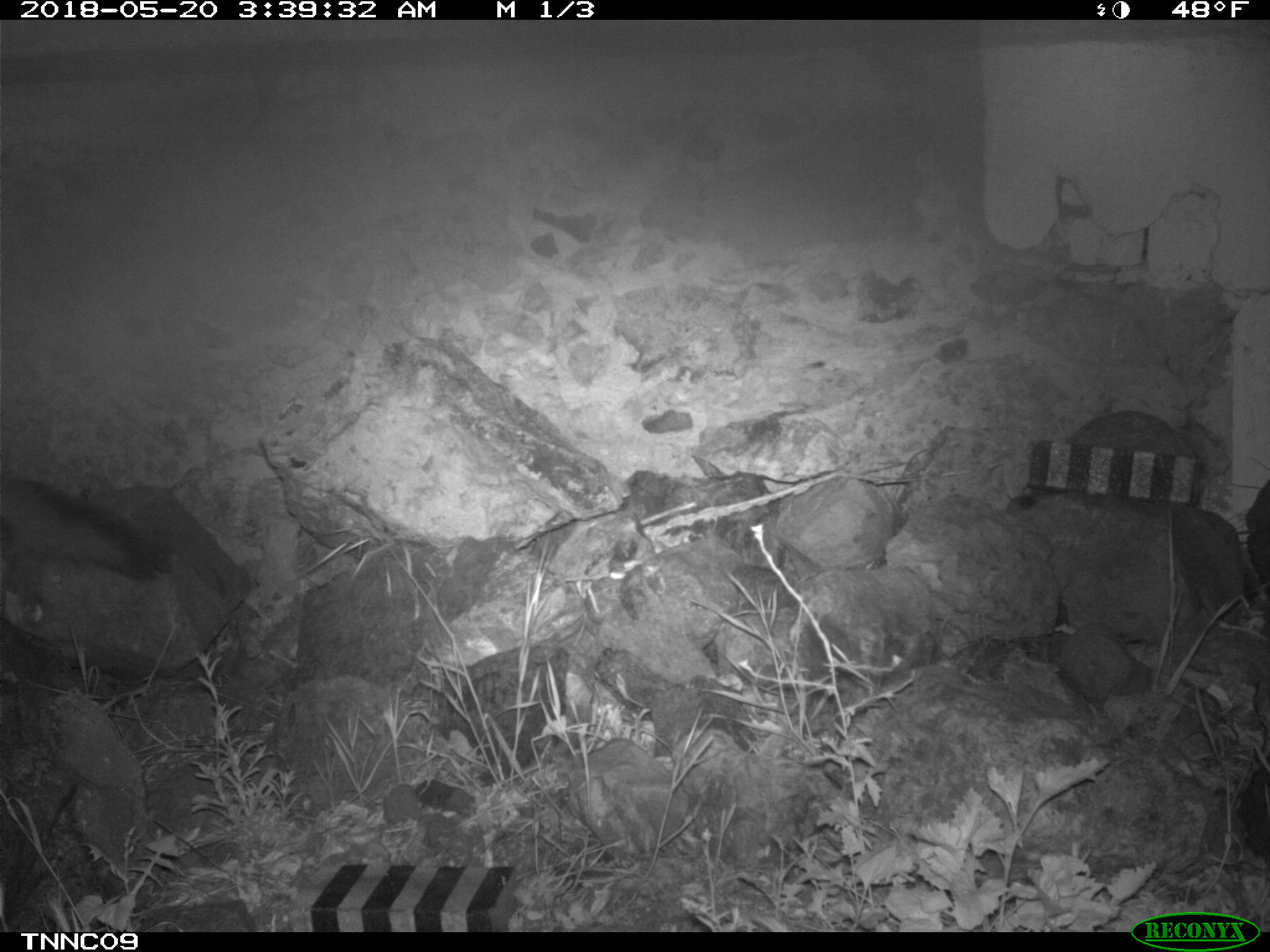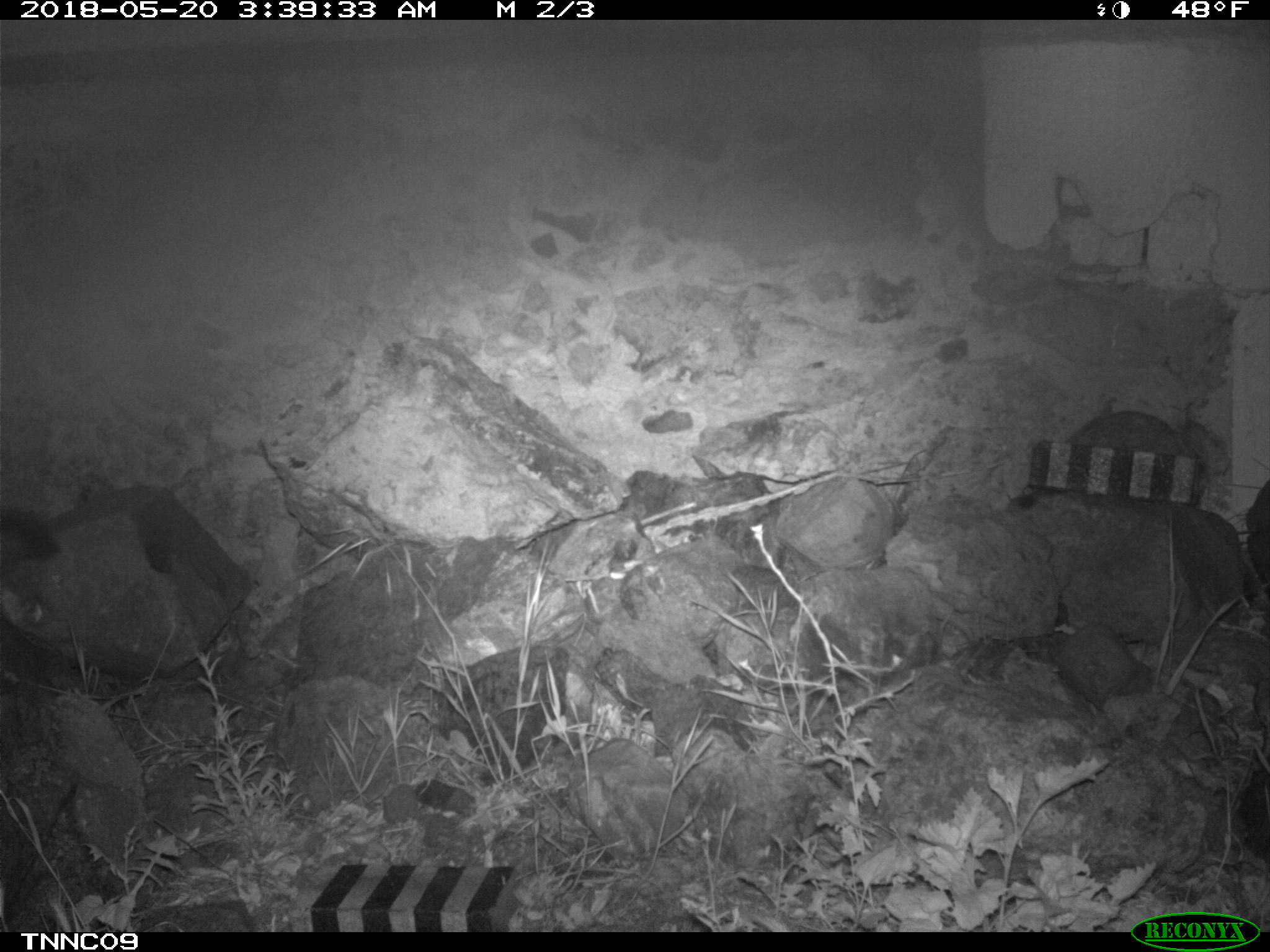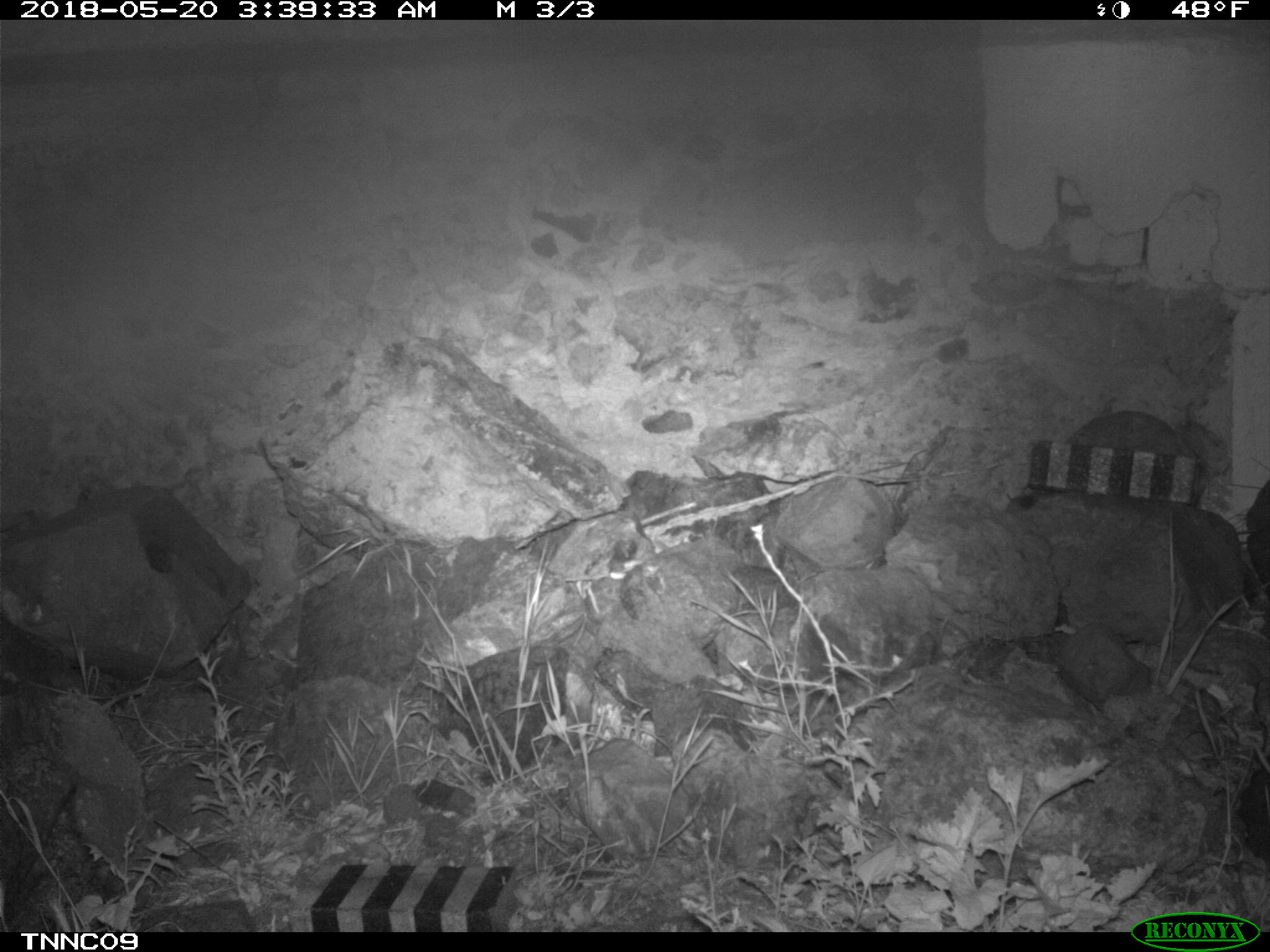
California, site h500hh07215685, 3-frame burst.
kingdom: Animalia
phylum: Chordata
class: Mammalia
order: Carnivora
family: Canidae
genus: Urocyon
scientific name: Urocyon littoralis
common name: island fox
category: fox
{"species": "fox (island fox) (Urocyon littoralis)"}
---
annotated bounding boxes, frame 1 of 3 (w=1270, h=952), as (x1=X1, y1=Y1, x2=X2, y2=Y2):
fox: (x1=0, y1=475, x2=165, y2=580)